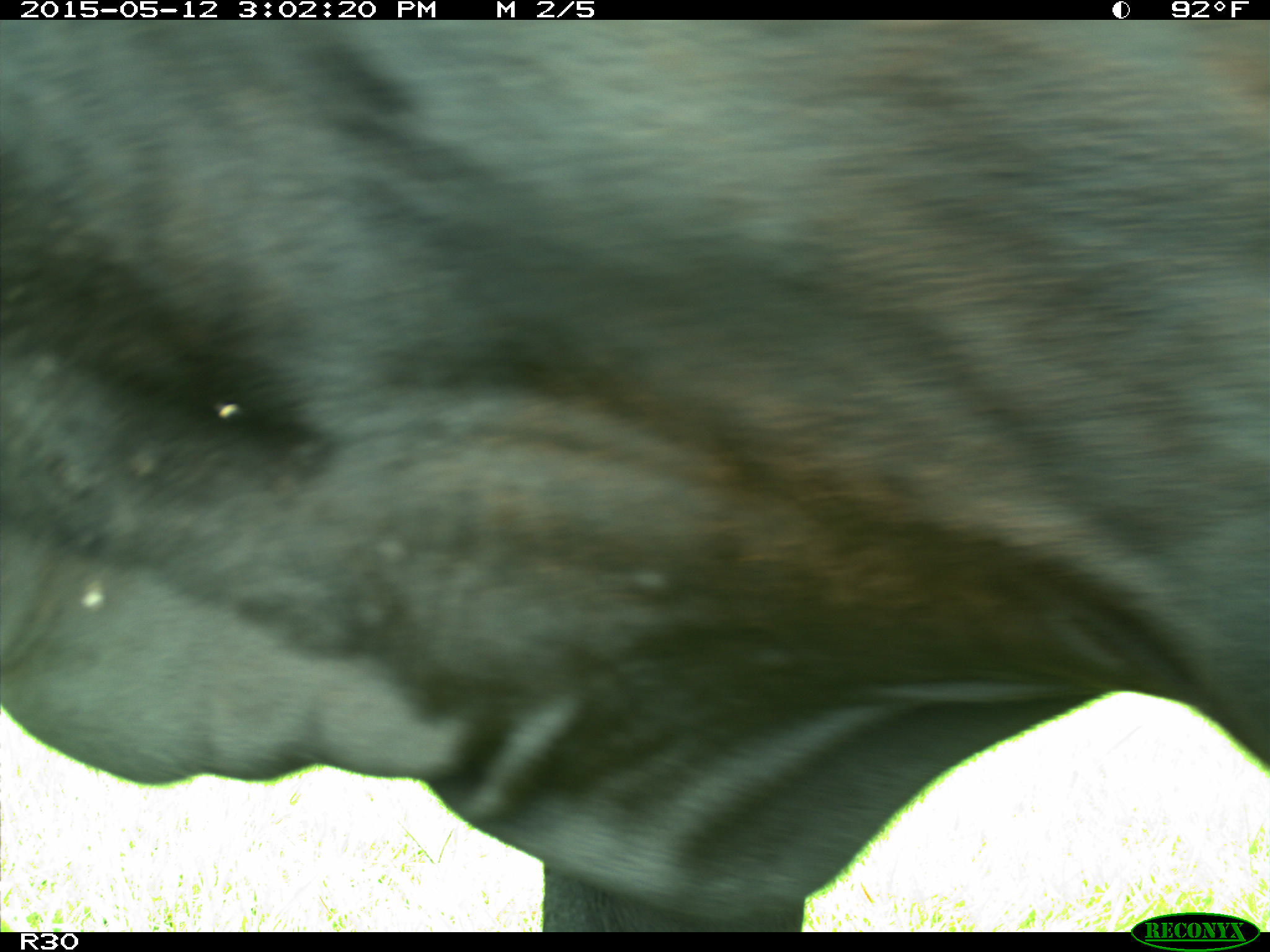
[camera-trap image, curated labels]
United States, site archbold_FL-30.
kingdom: Animalia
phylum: Chordata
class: Mammalia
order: Artiodactyla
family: Bovidae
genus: Bos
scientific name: Bos taurus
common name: domestic cow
Bos taurus (domestic cow).